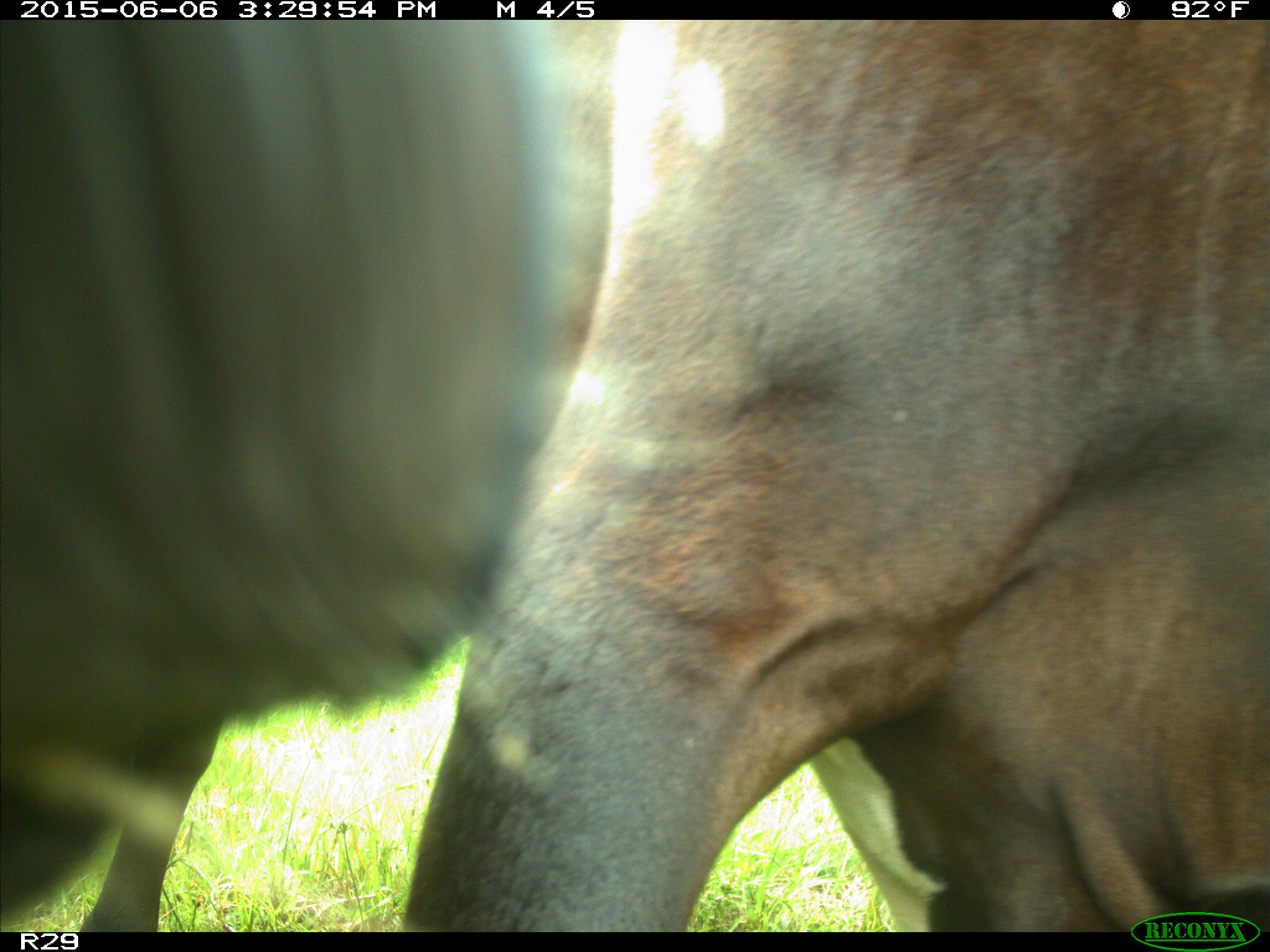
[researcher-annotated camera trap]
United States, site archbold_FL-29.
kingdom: Animalia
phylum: Chordata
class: Mammalia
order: Artiodactyla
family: Bovidae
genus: Bos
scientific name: Bos taurus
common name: domestic cow